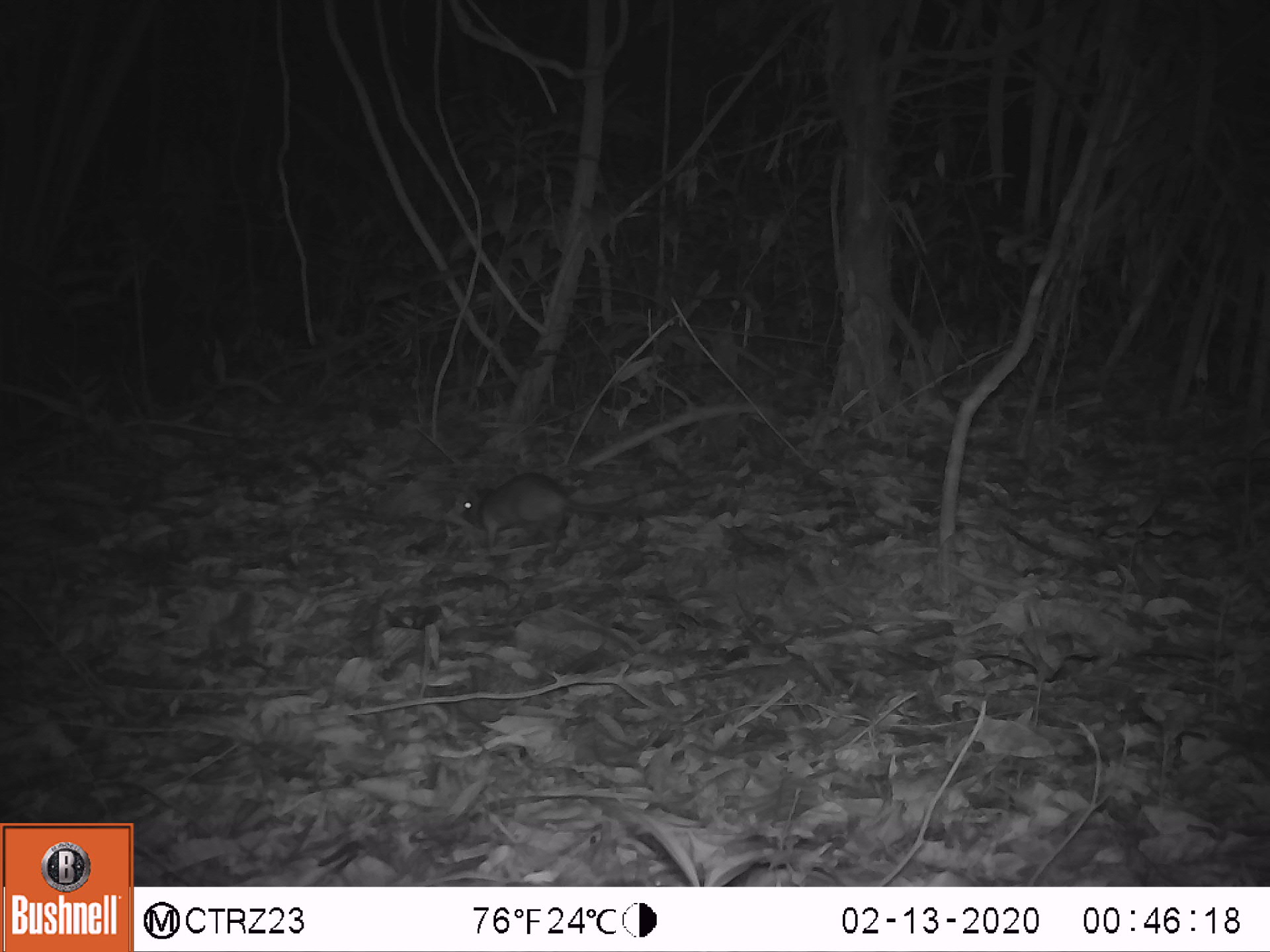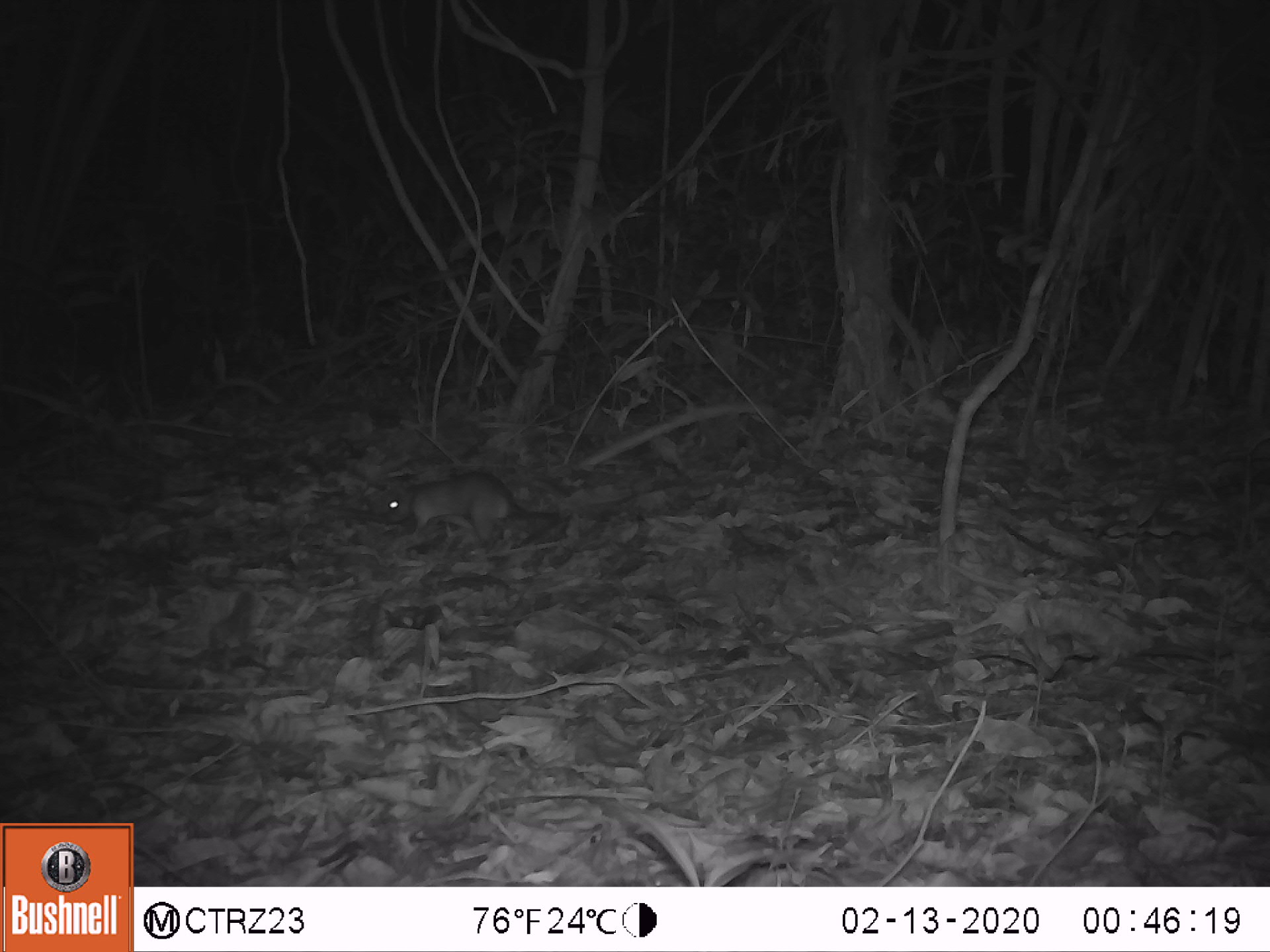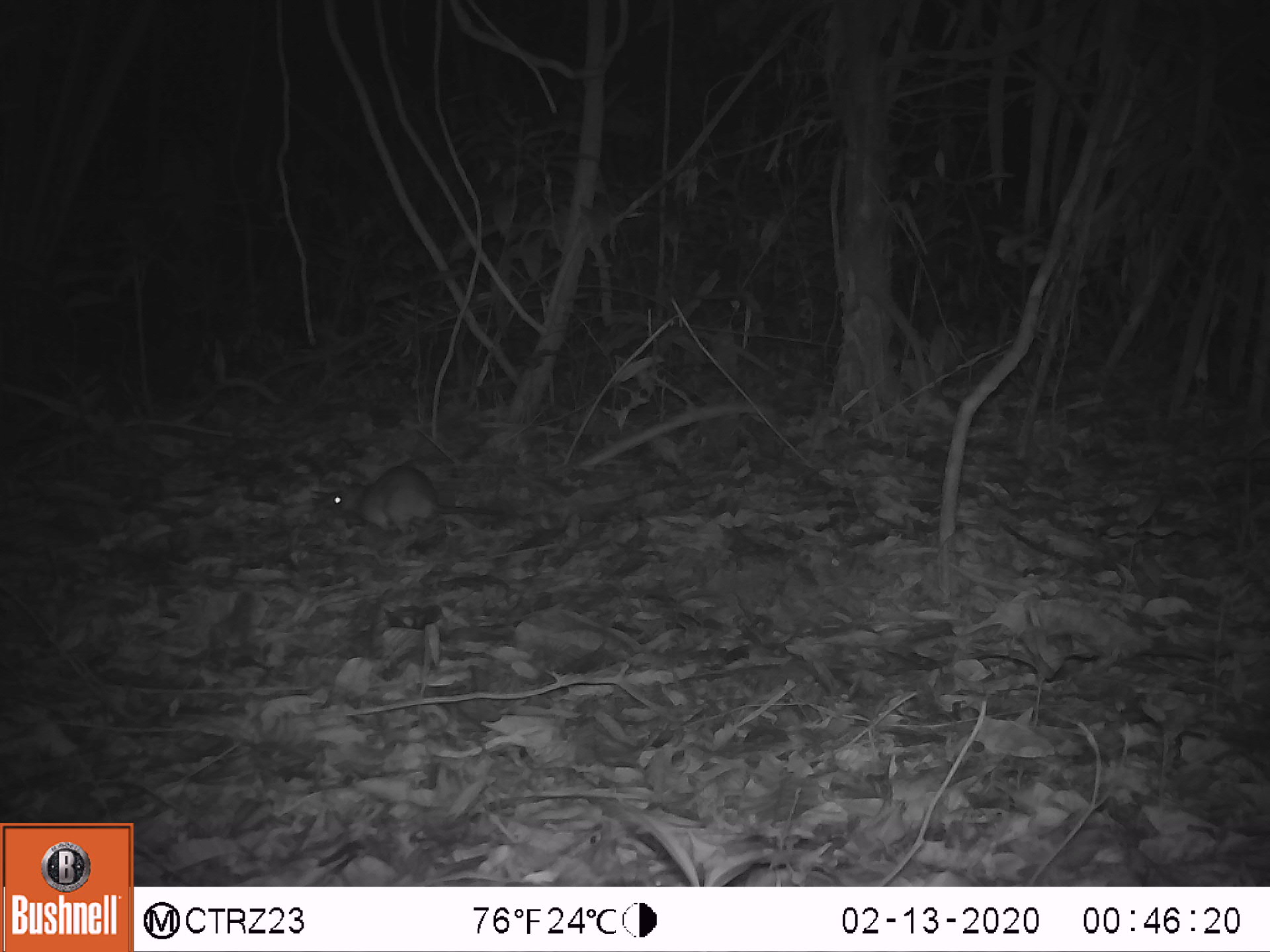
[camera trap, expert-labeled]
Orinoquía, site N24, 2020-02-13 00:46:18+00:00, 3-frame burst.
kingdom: Animalia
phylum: Chordata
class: Mammalia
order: Rodentia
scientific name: Rodentia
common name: rodent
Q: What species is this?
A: Rodent (Rodentia).